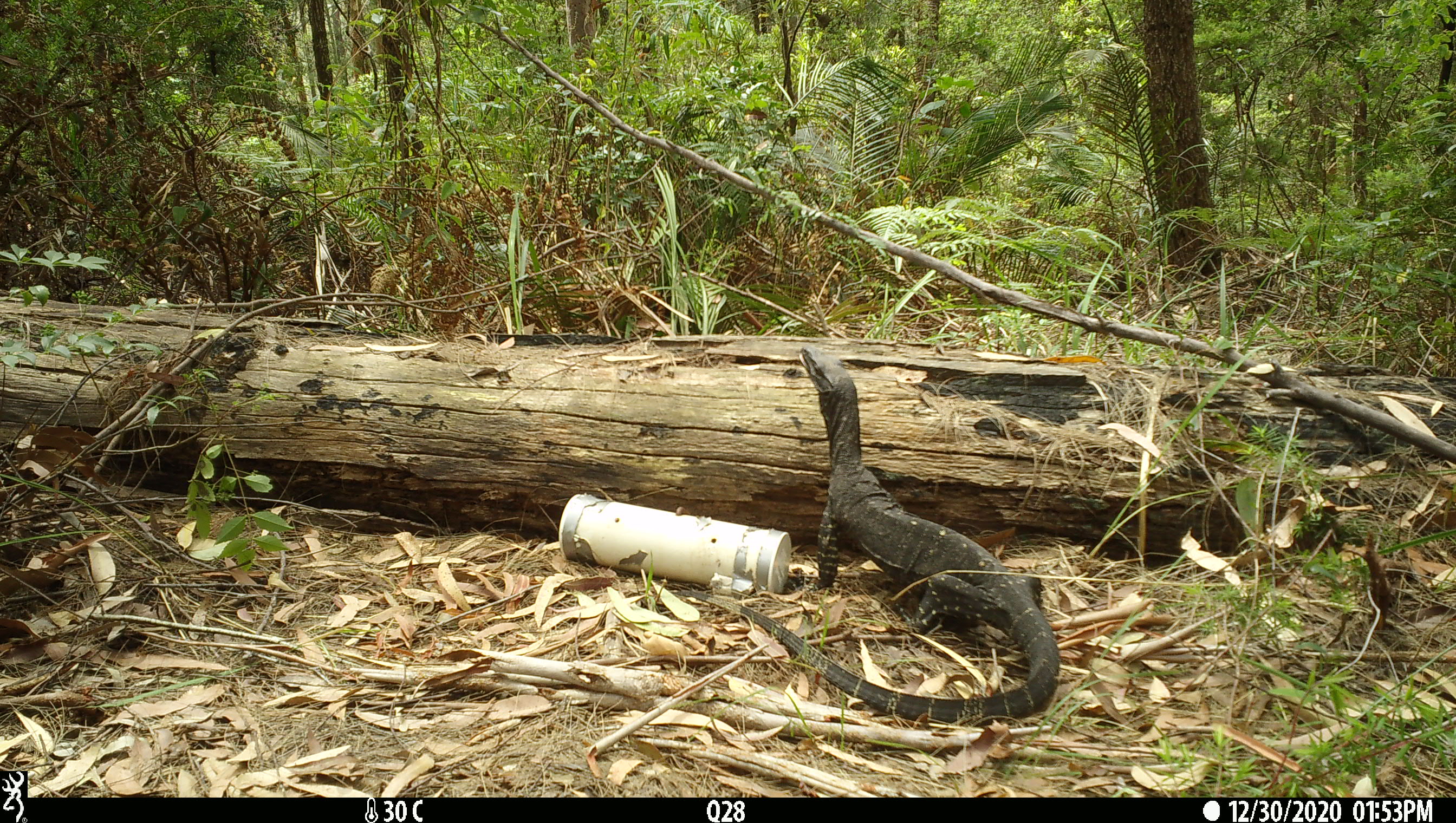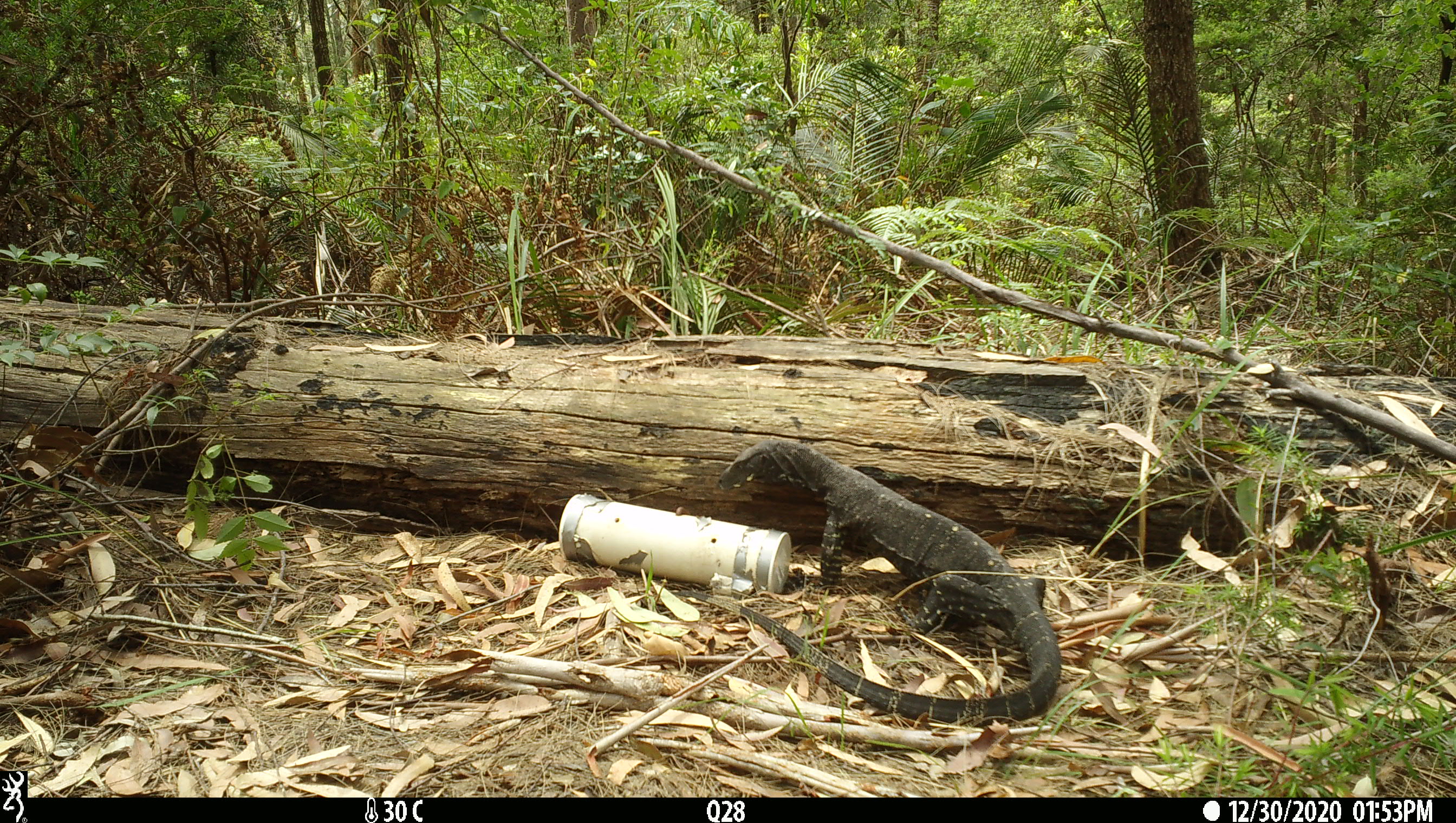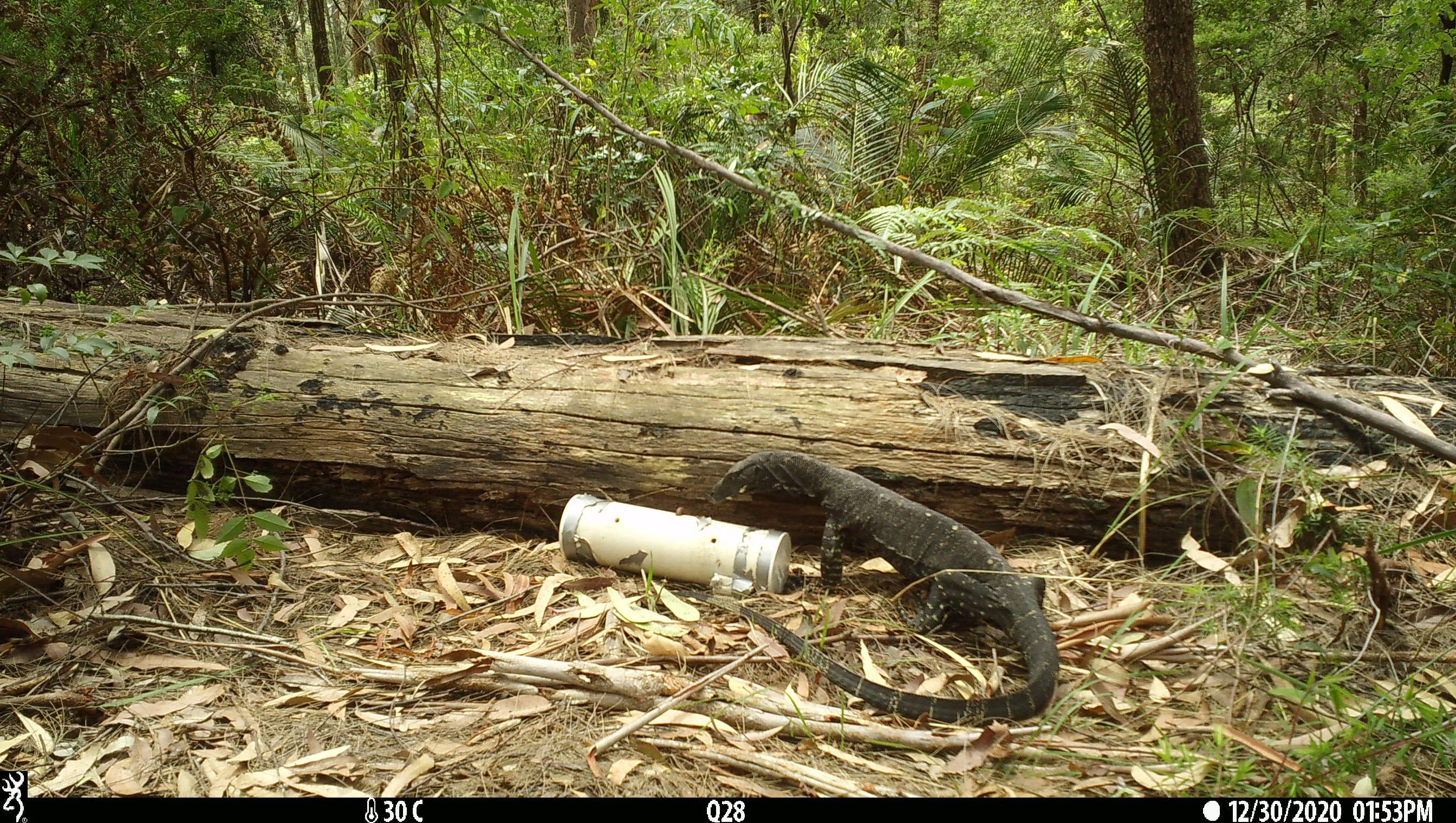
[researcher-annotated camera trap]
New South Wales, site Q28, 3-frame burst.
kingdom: Animalia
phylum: Chordata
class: Reptilia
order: Squamata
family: Varanidae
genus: Varanus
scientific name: Varanus varius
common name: lace monitor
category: goanna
Goanna (lace monitor) (Varanus varius).